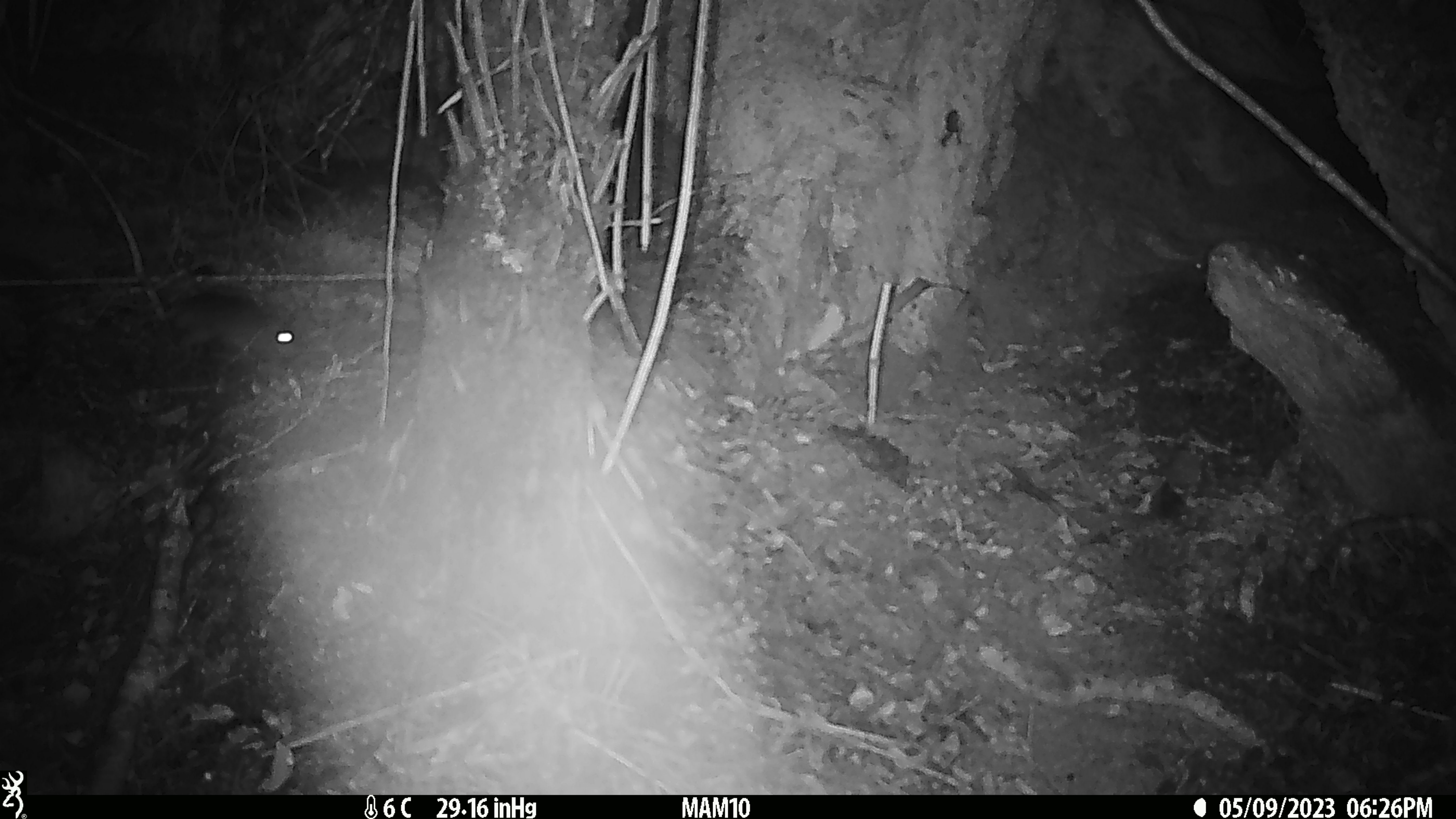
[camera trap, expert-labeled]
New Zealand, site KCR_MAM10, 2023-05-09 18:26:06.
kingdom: Animalia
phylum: Chordata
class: Mammalia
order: Rodentia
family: Muridae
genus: Rattus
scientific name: Rattus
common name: rat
Rat (Rattus).